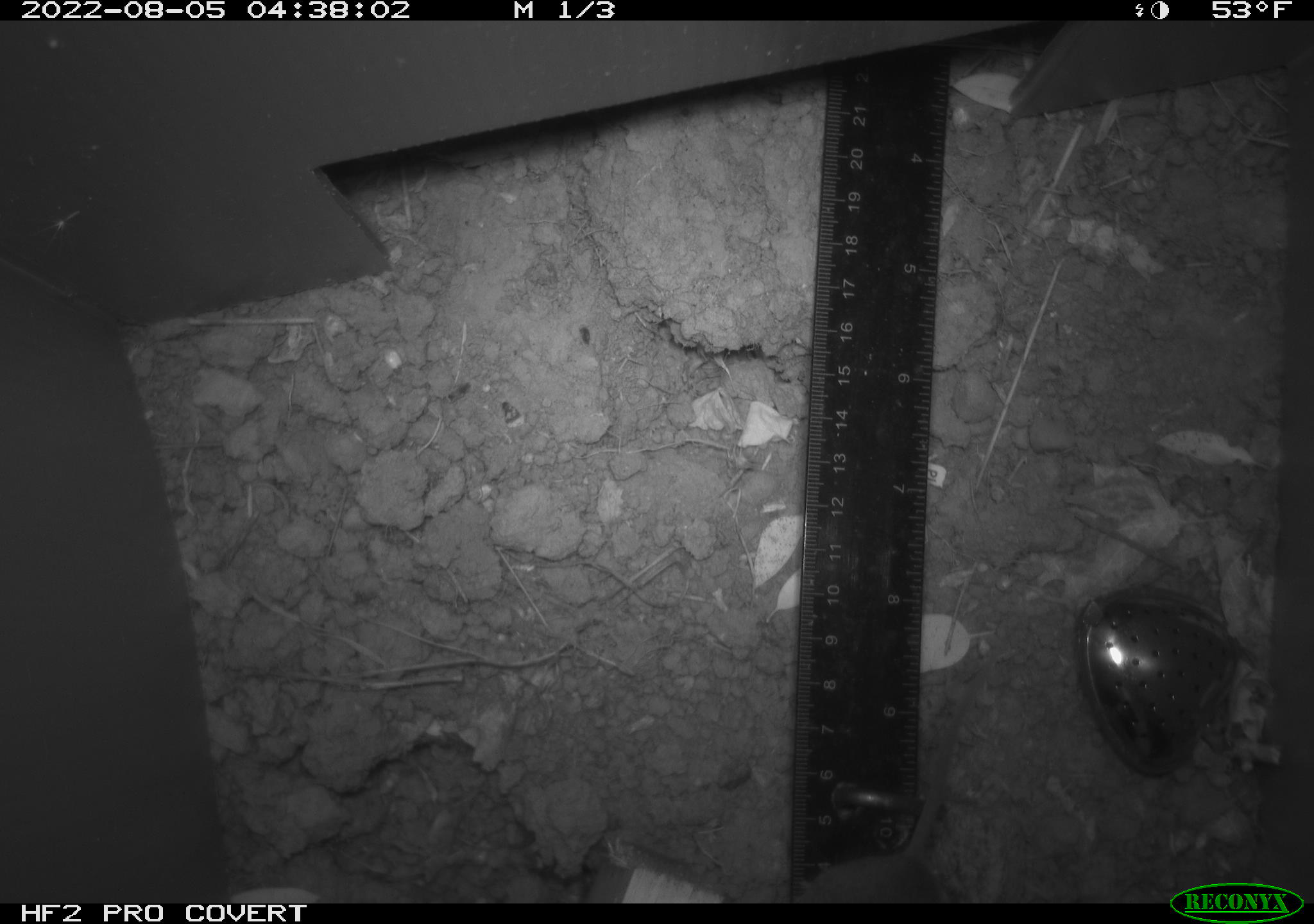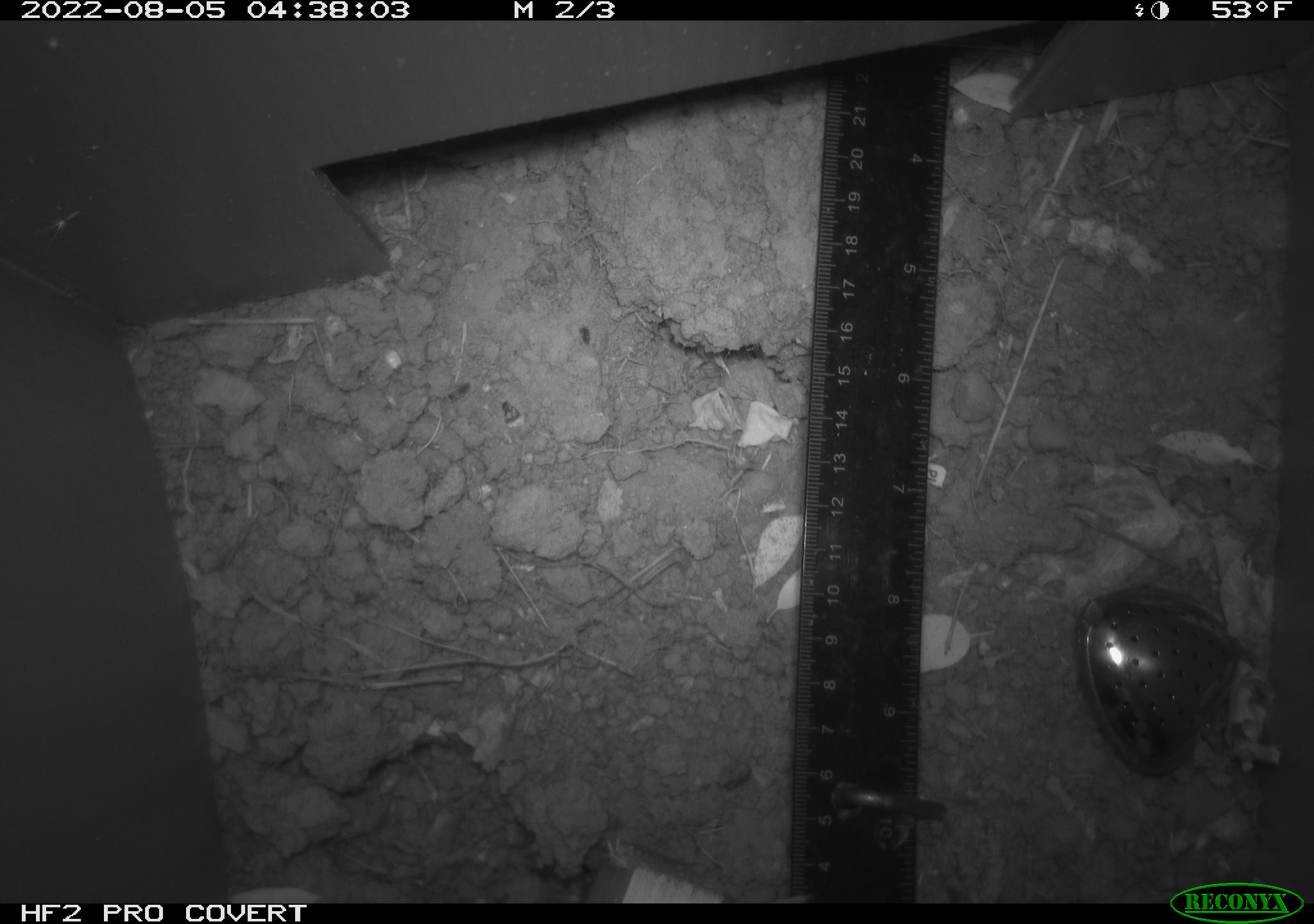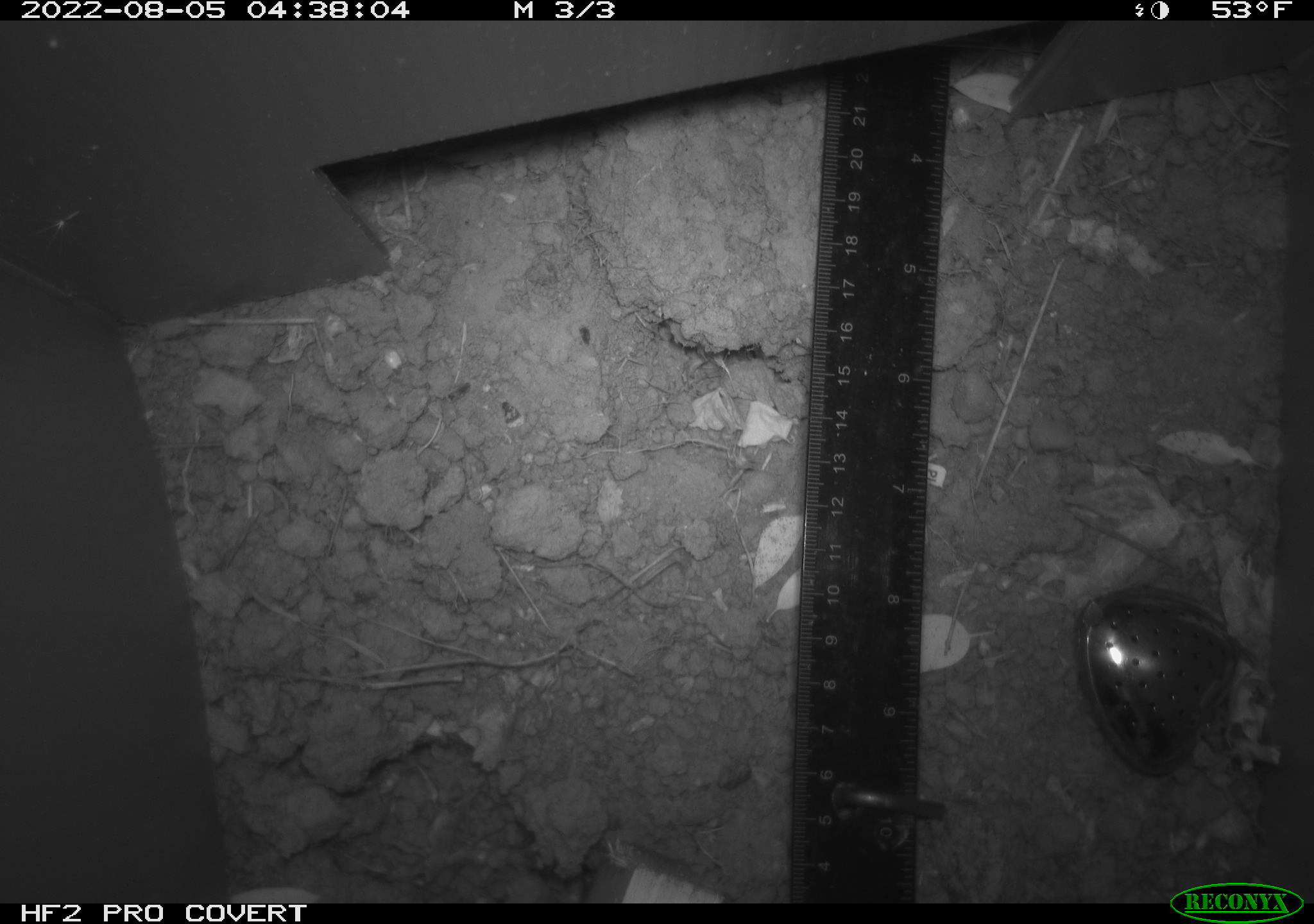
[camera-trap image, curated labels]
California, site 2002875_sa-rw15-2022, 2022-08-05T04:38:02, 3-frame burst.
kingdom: Animalia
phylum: Chordata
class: Mammalia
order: Rodentia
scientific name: Rodentia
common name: rodent